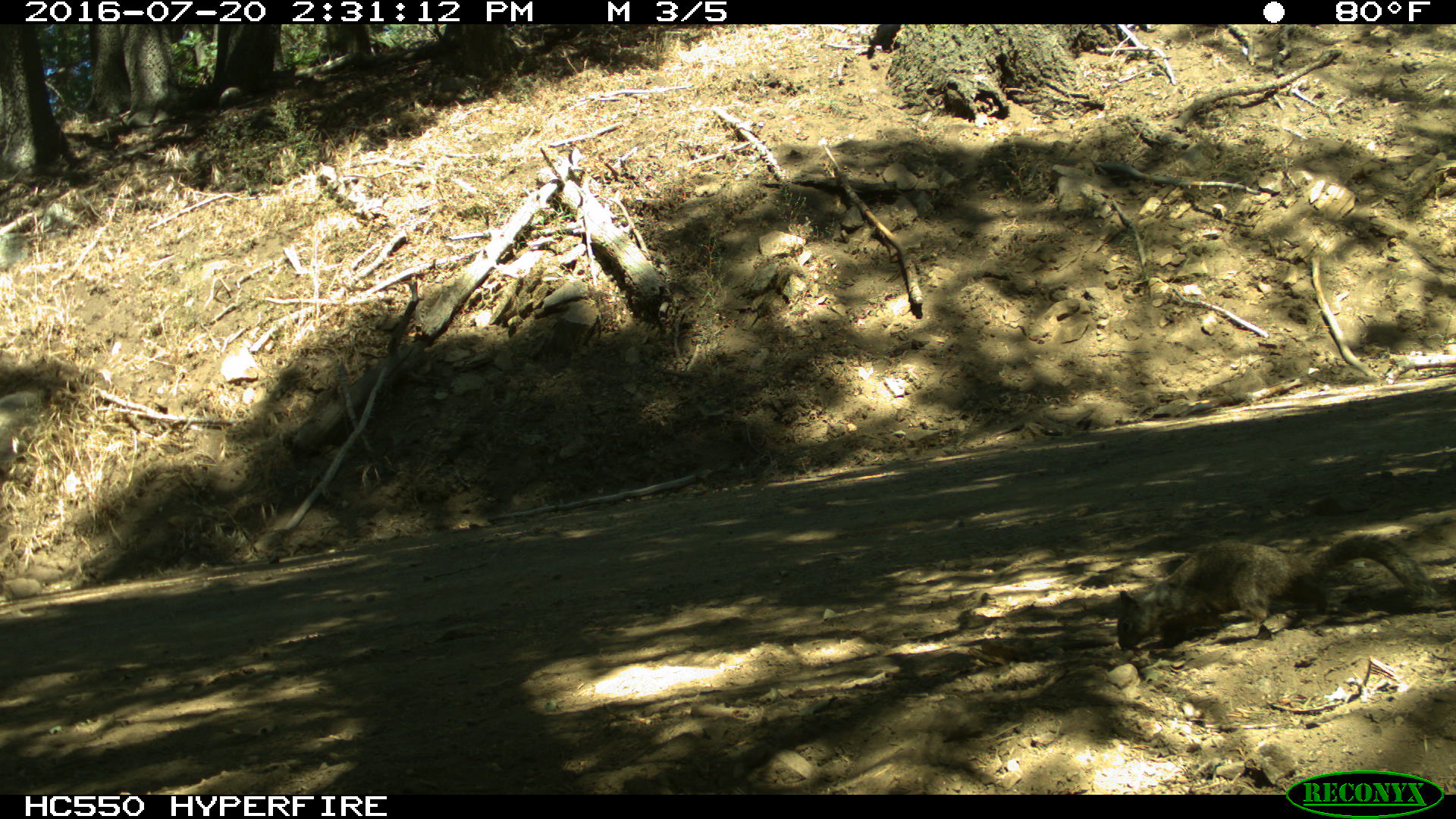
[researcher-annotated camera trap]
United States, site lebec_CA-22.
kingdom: Animalia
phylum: Chordata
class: Mammalia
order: Rodentia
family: Sciuridae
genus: Otospermophilus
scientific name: Otospermophilus beecheyi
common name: california ground squirrel